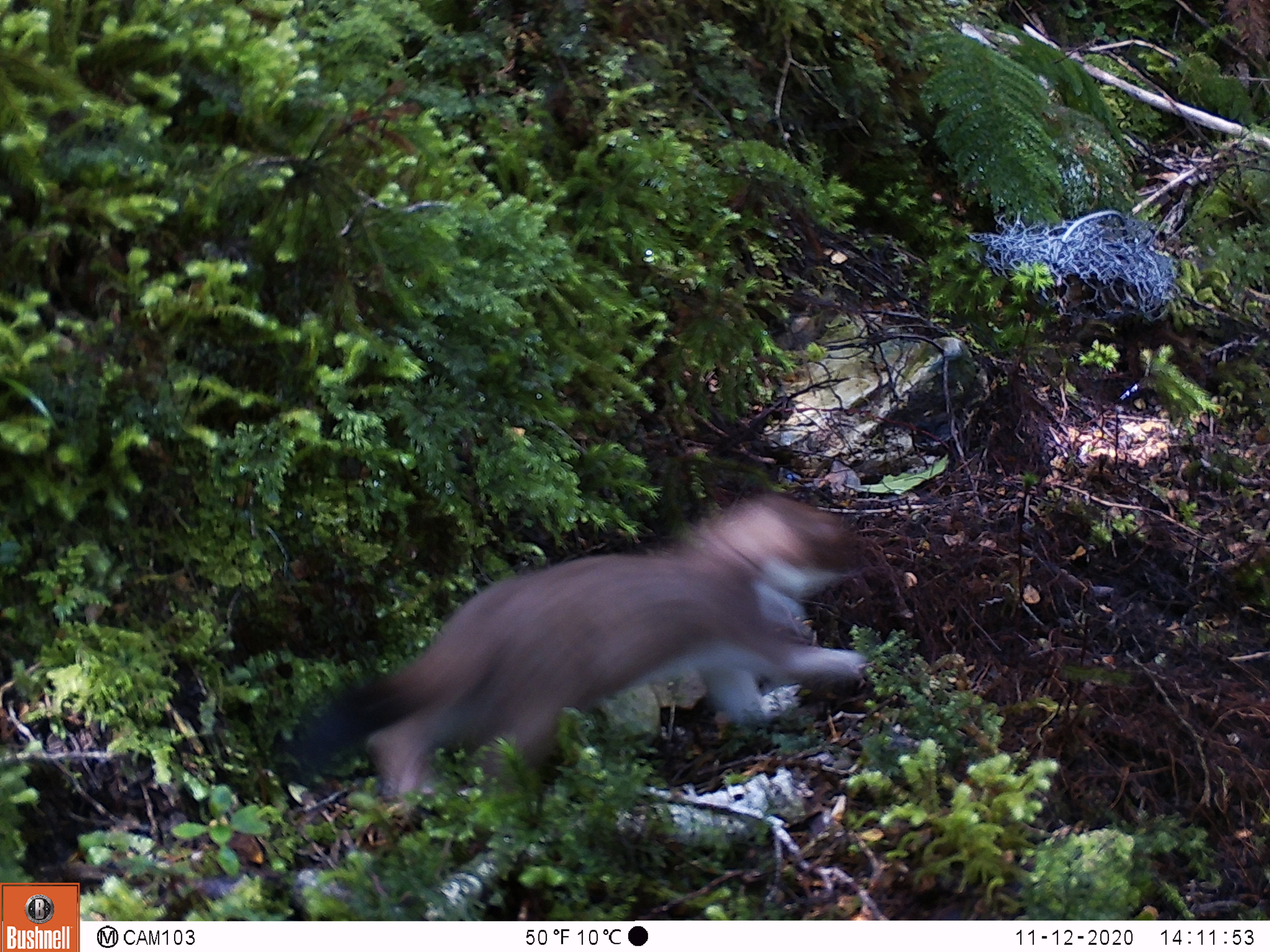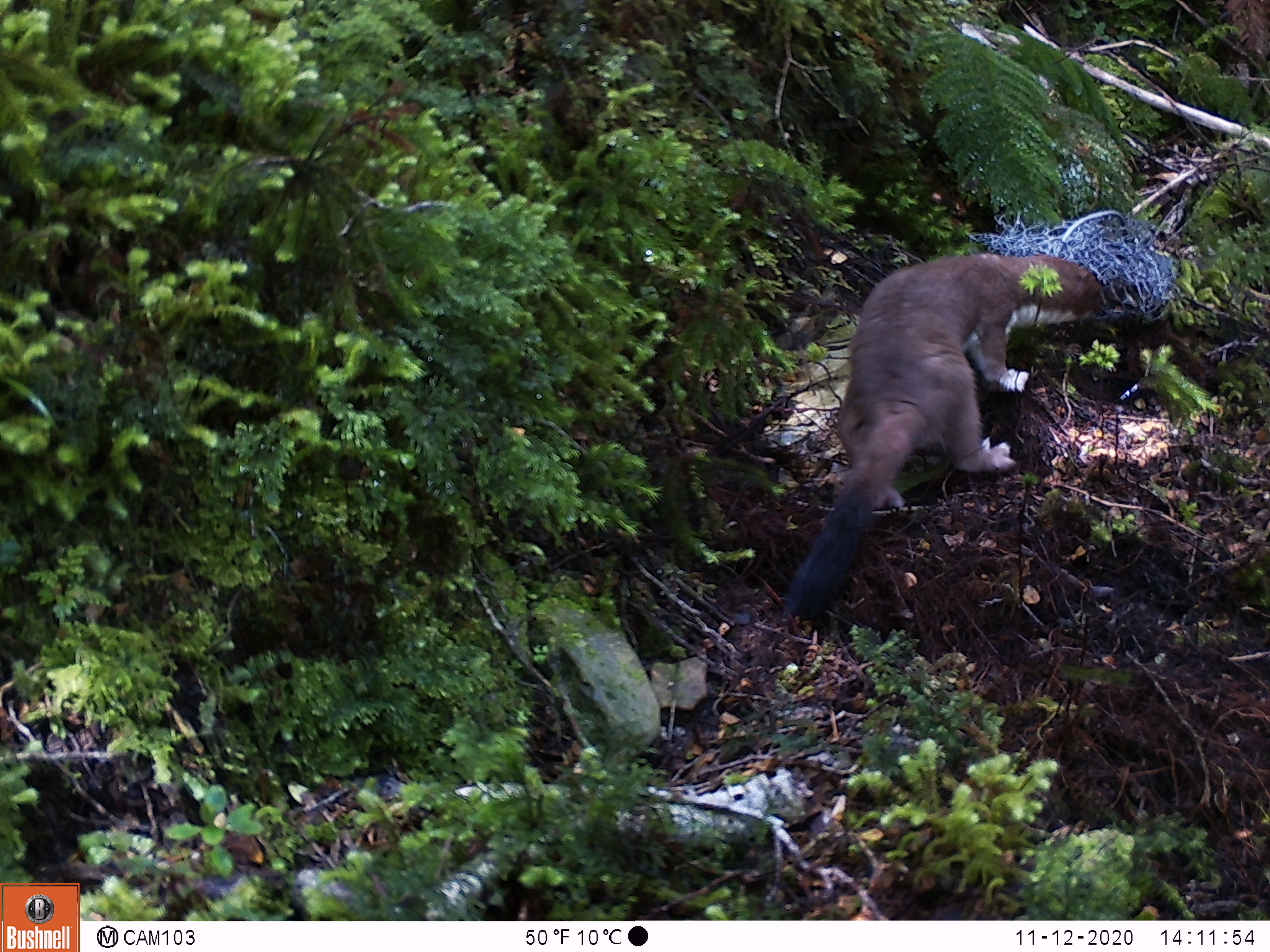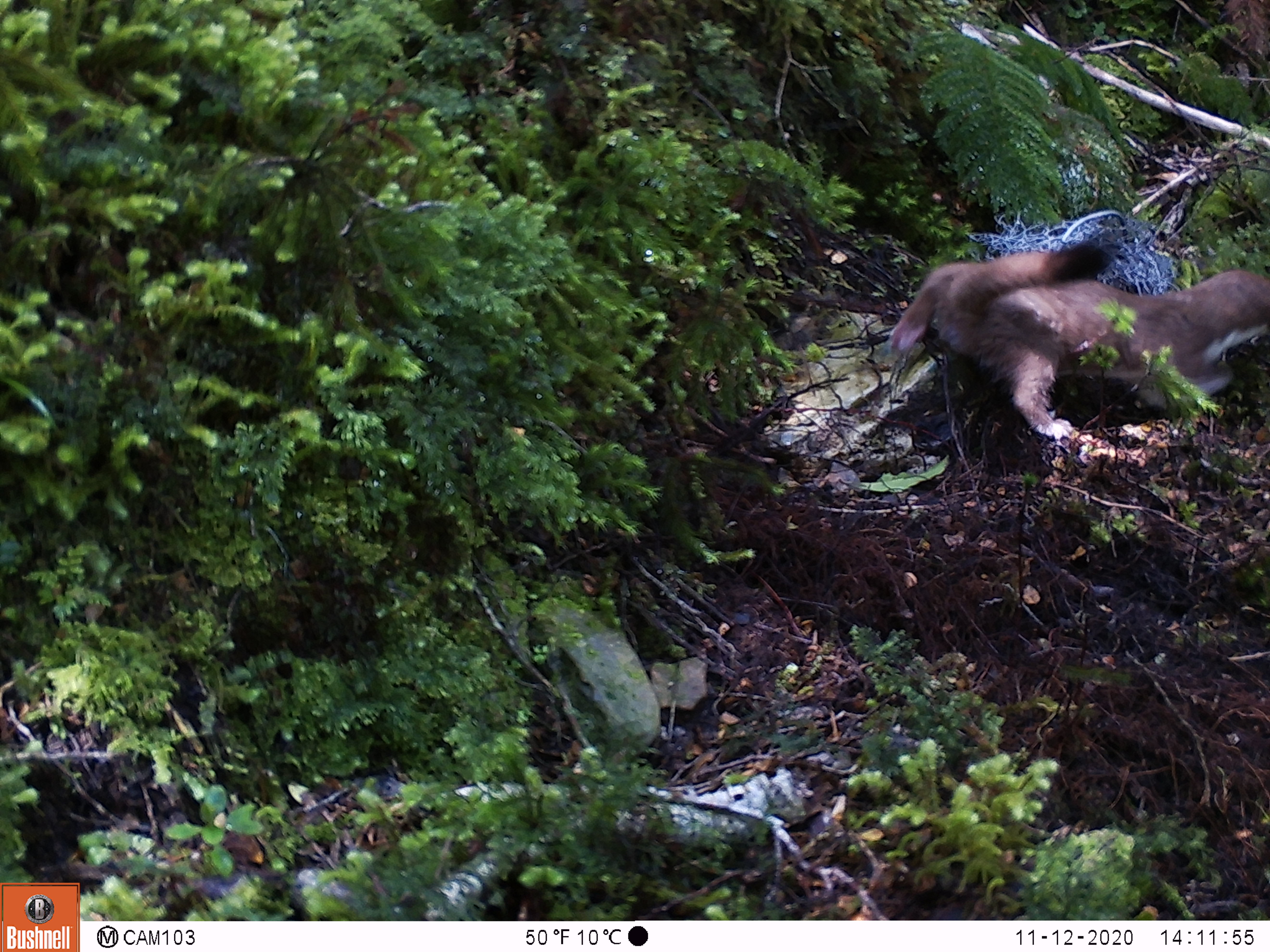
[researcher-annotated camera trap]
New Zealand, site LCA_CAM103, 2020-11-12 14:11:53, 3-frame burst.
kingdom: Animalia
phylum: Chordata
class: Mammalia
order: Carnivora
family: Mustelidae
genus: Mustela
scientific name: Mustela erminea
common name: stoat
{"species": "stoat (Mustela erminea)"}